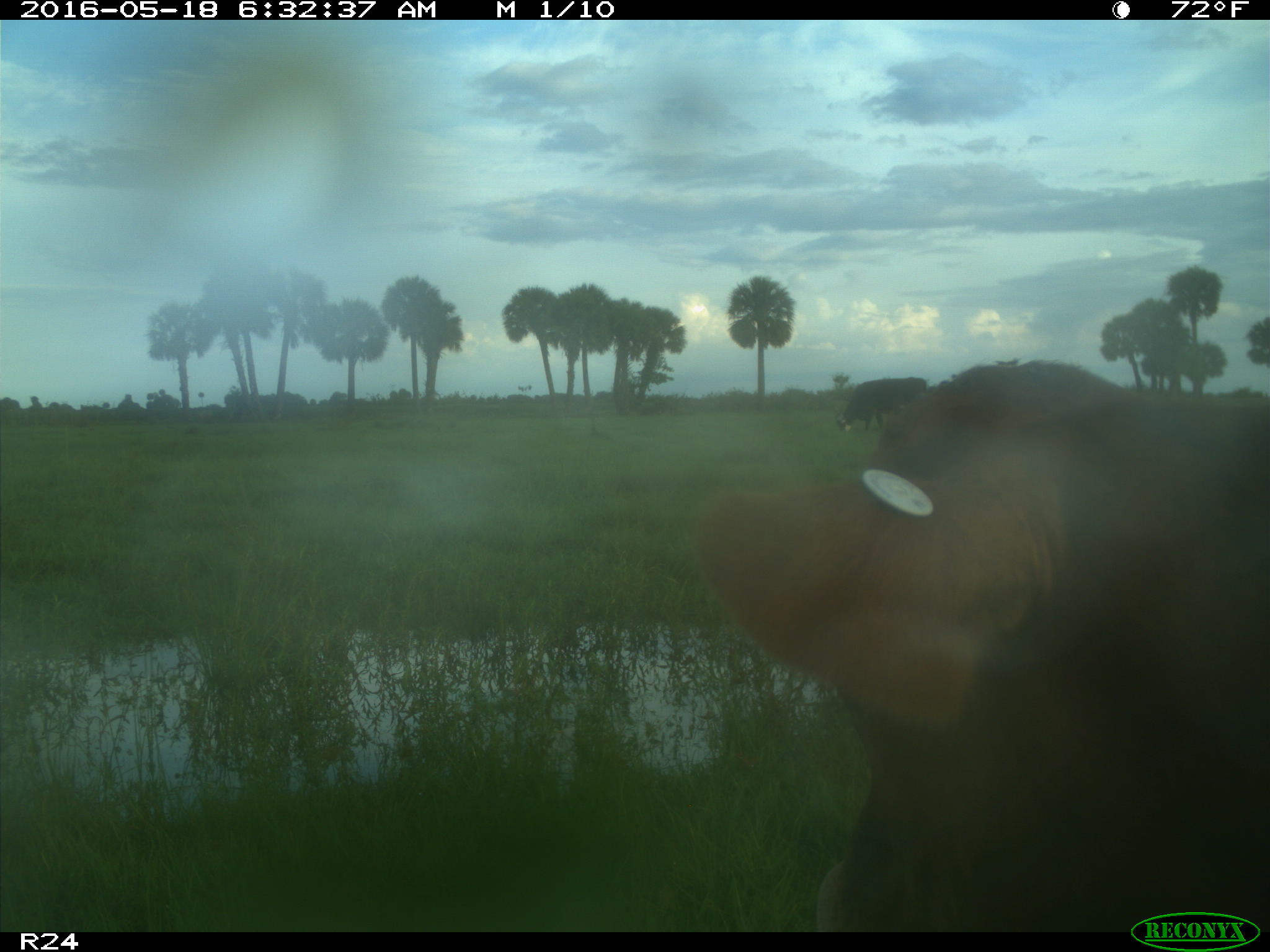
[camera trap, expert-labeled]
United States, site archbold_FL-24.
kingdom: Animalia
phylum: Chordata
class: Mammalia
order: Artiodactyla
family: Bovidae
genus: Bos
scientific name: Bos taurus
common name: domestic cow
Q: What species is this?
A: Bos taurus (domestic cow).